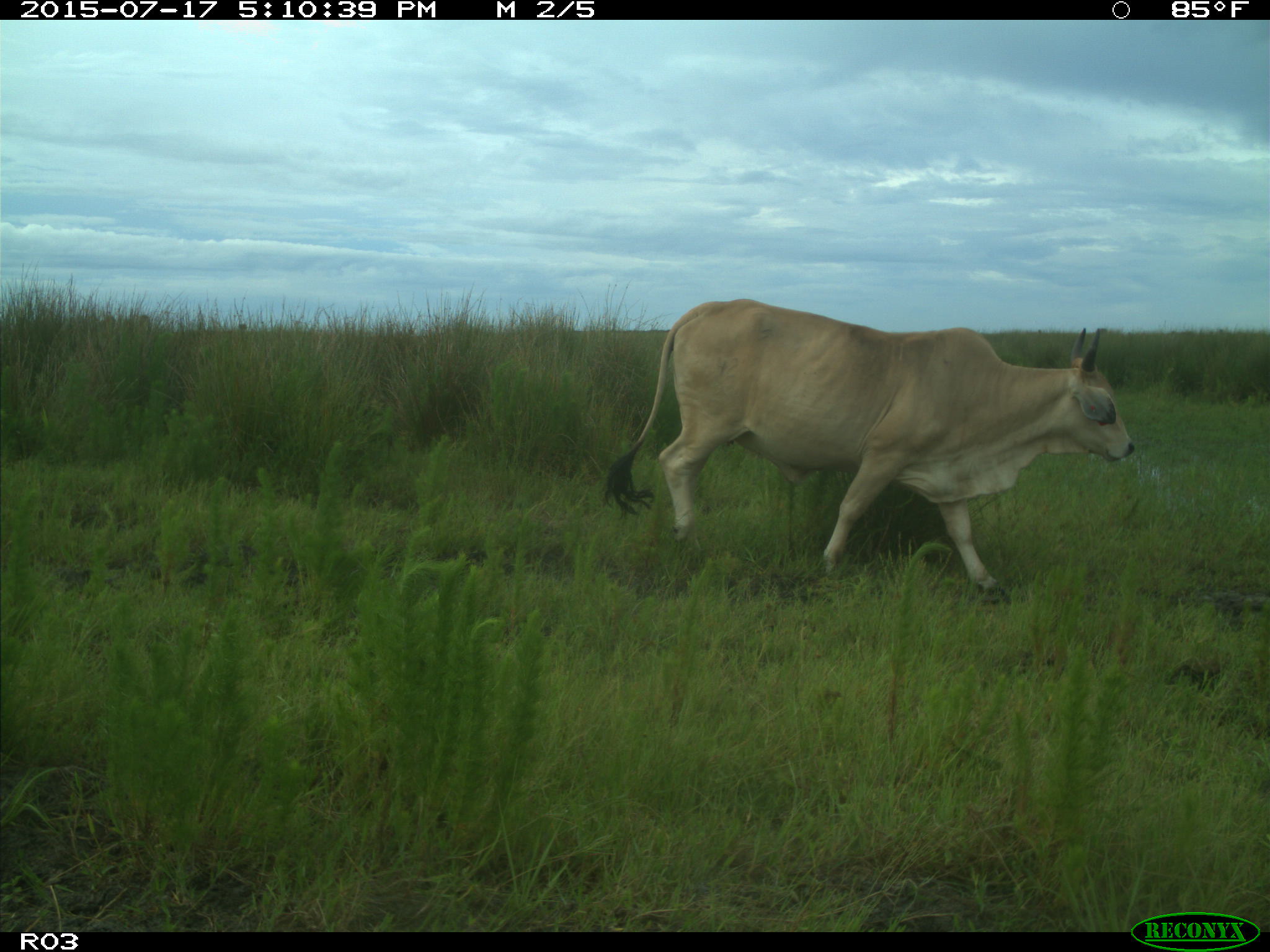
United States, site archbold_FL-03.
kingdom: Animalia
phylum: Chordata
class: Mammalia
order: Artiodactyla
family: Bovidae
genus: Bos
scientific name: Bos taurus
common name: domestic cow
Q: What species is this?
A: Bos taurus (domestic cow).